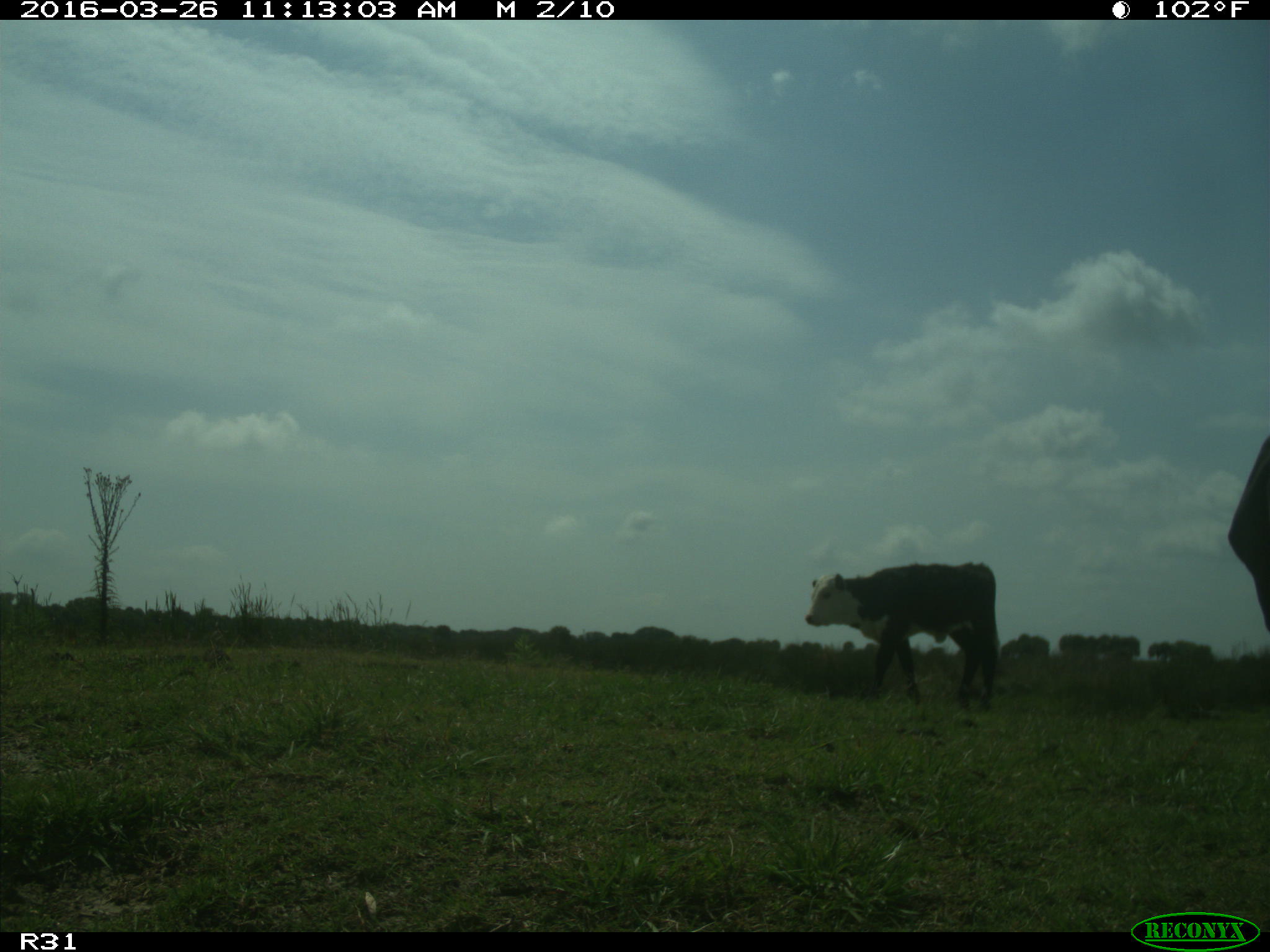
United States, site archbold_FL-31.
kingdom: Animalia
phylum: Chordata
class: Mammalia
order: Artiodactyla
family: Bovidae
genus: Bos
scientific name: Bos taurus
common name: domestic cow